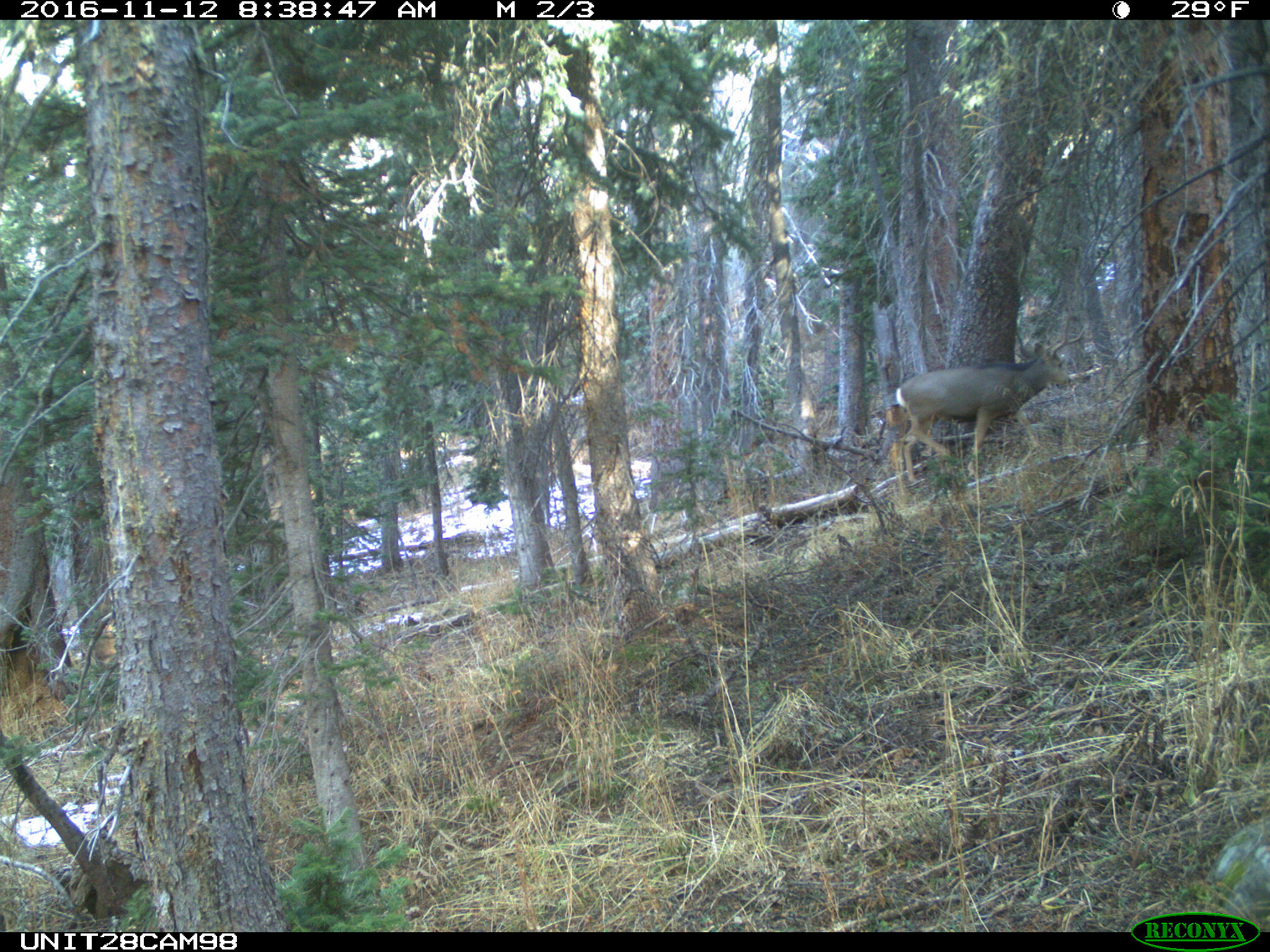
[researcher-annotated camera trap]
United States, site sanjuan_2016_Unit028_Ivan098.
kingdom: Animalia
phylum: Chordata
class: Mammalia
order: Artiodactyla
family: Cervidae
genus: Odocoileus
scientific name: Odocoileus hemionus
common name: mule deer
Odocoileus hemionus (mule deer).